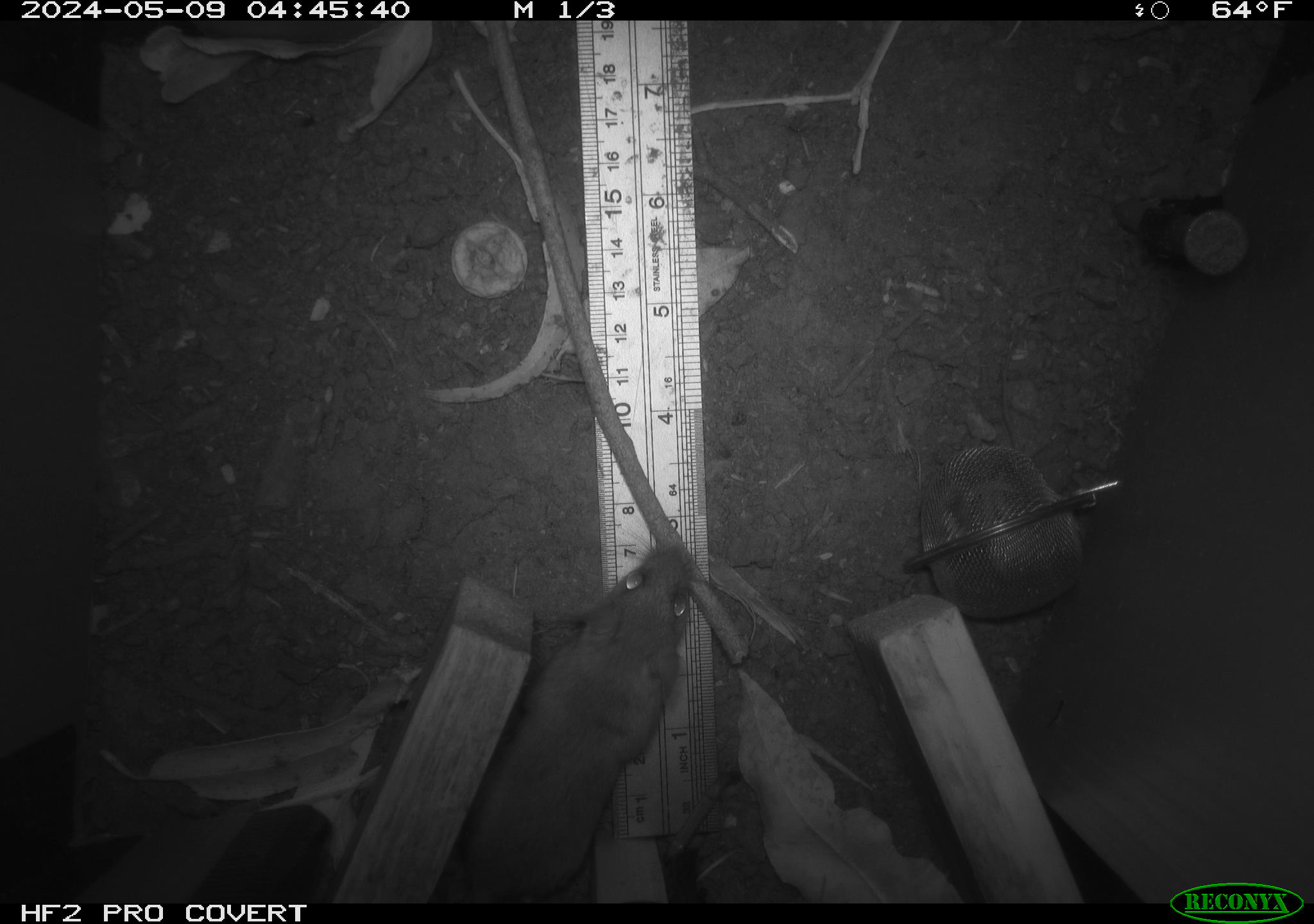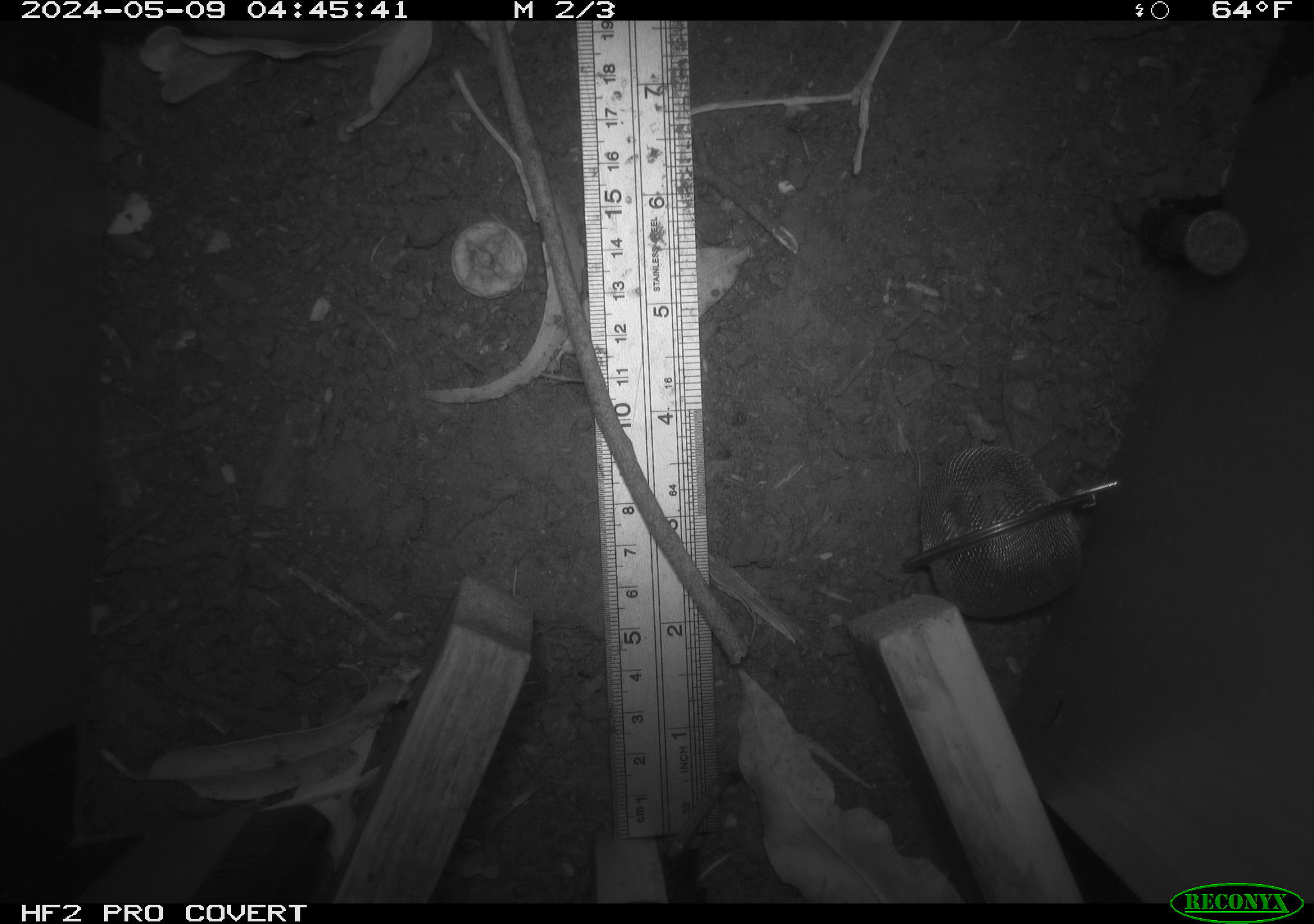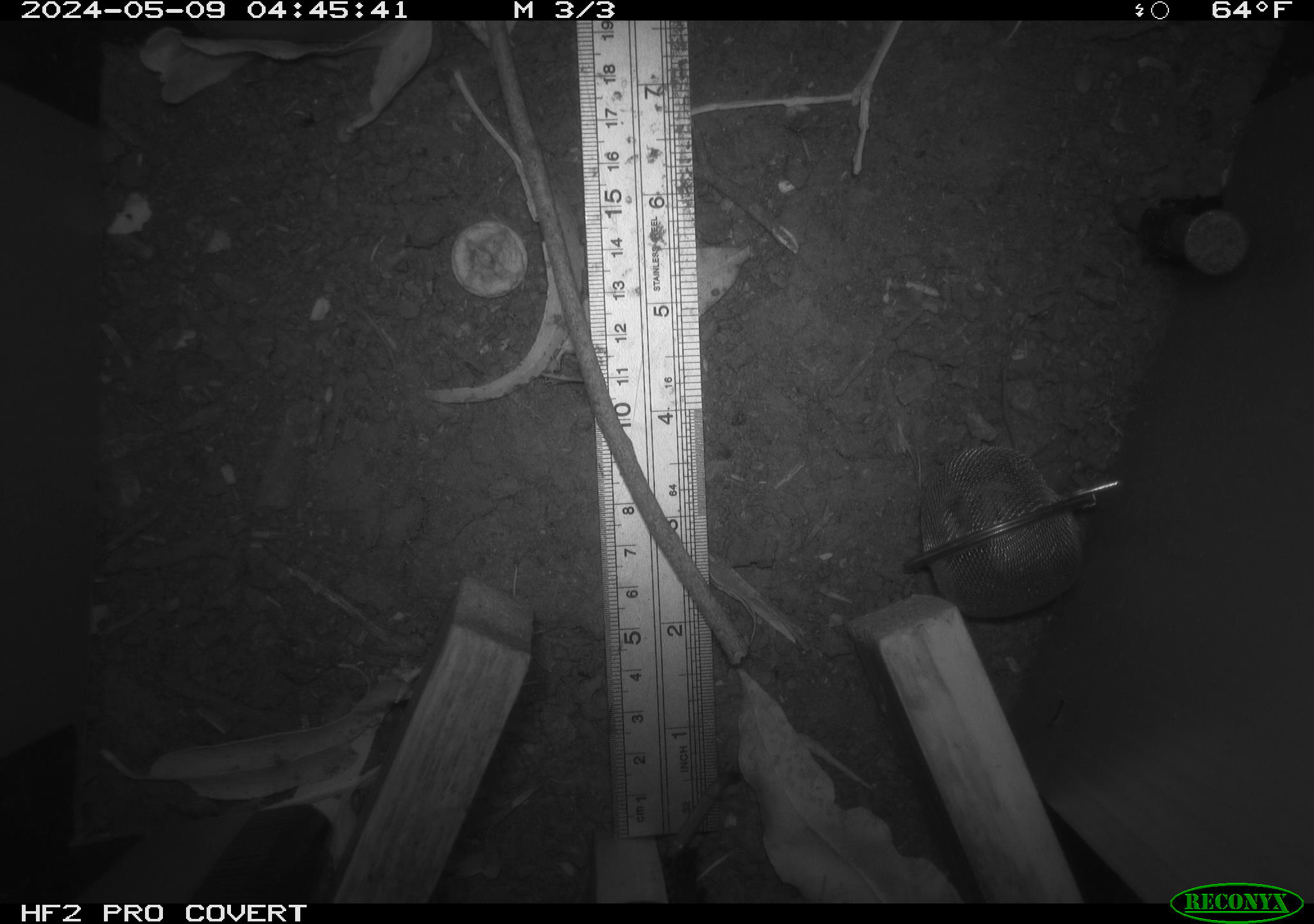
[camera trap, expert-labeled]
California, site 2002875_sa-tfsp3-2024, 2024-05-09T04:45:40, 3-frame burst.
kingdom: Animalia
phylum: Chordata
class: Mammalia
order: Rodentia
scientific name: Rodentia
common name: mouse species